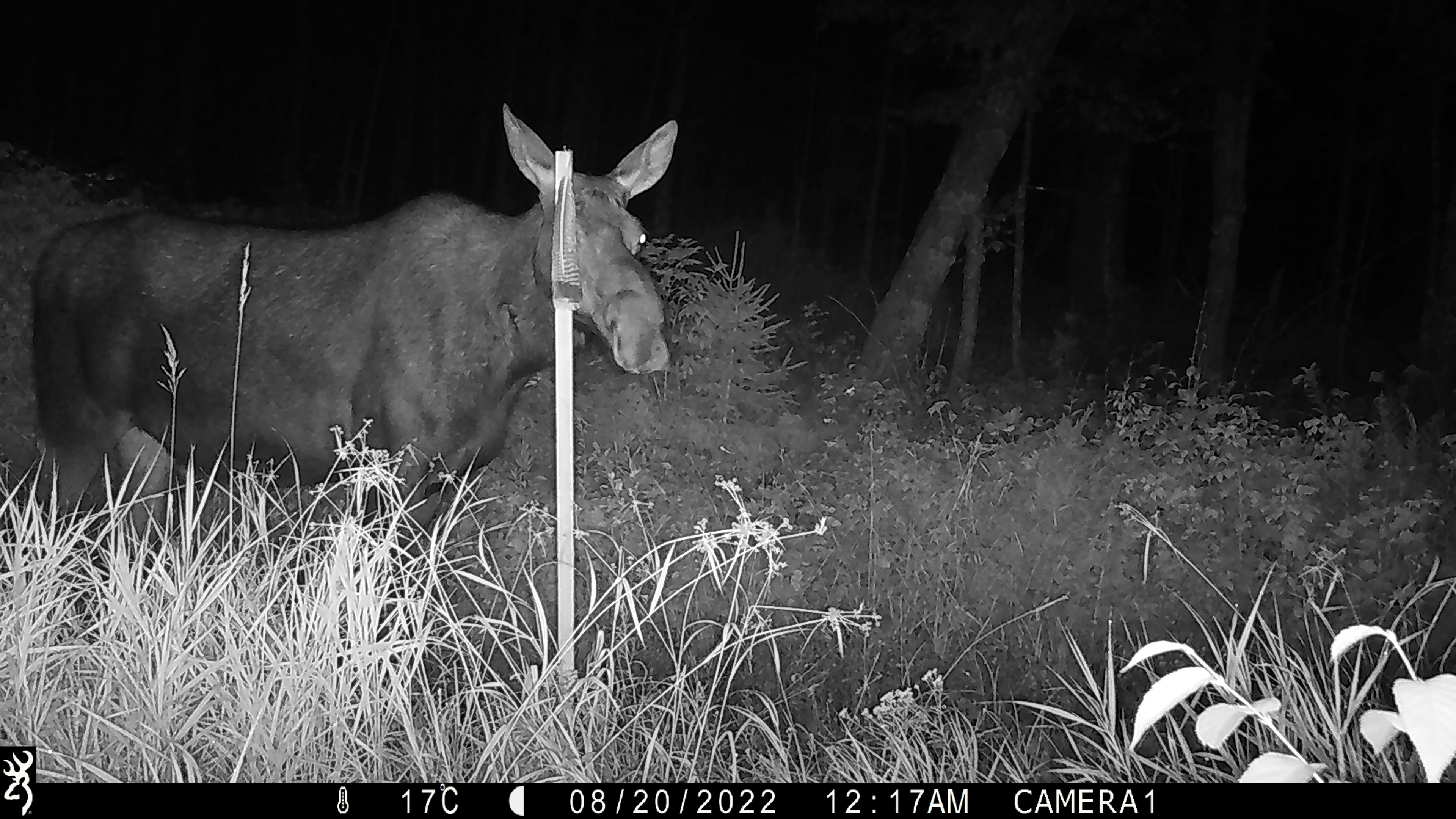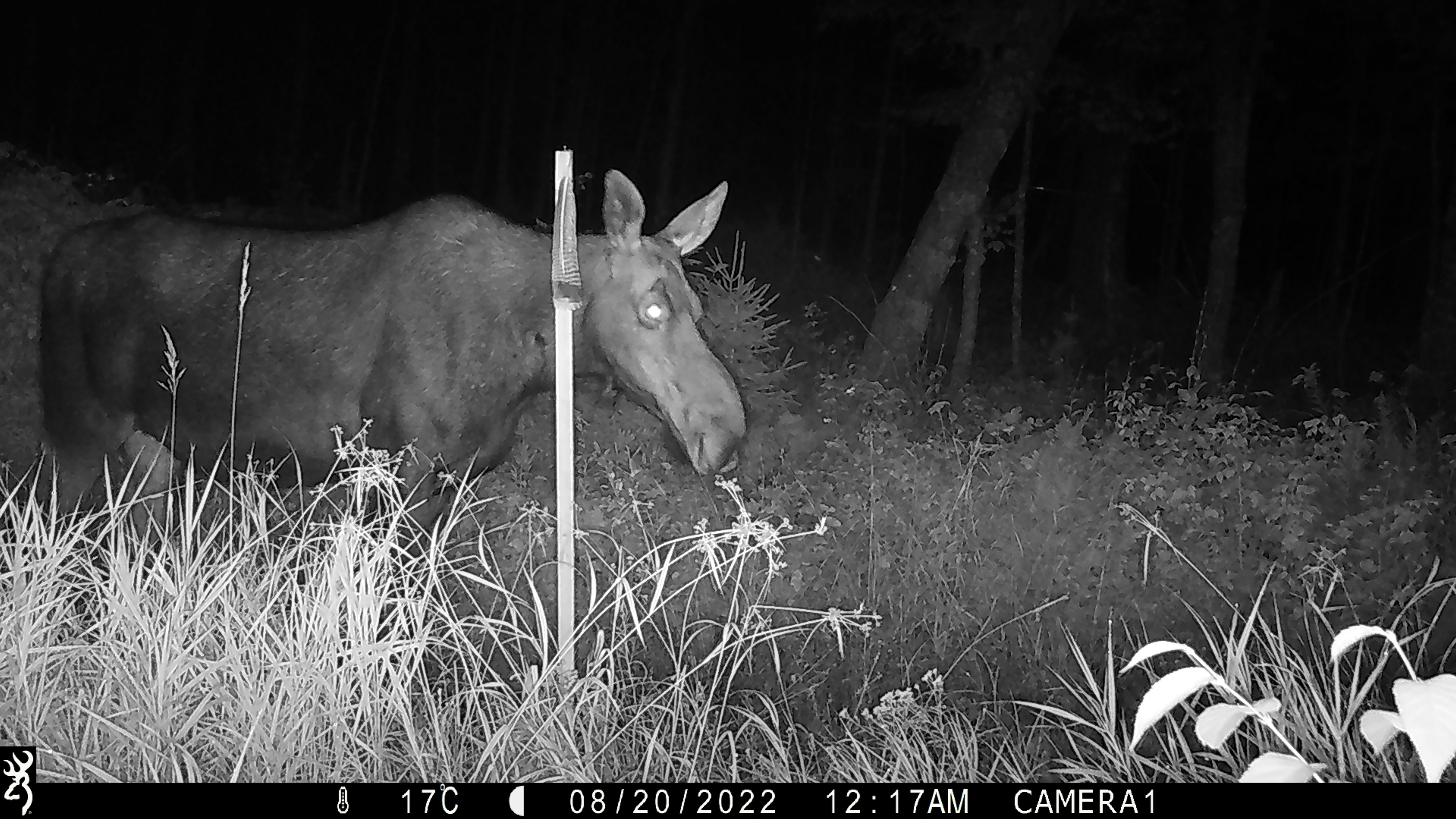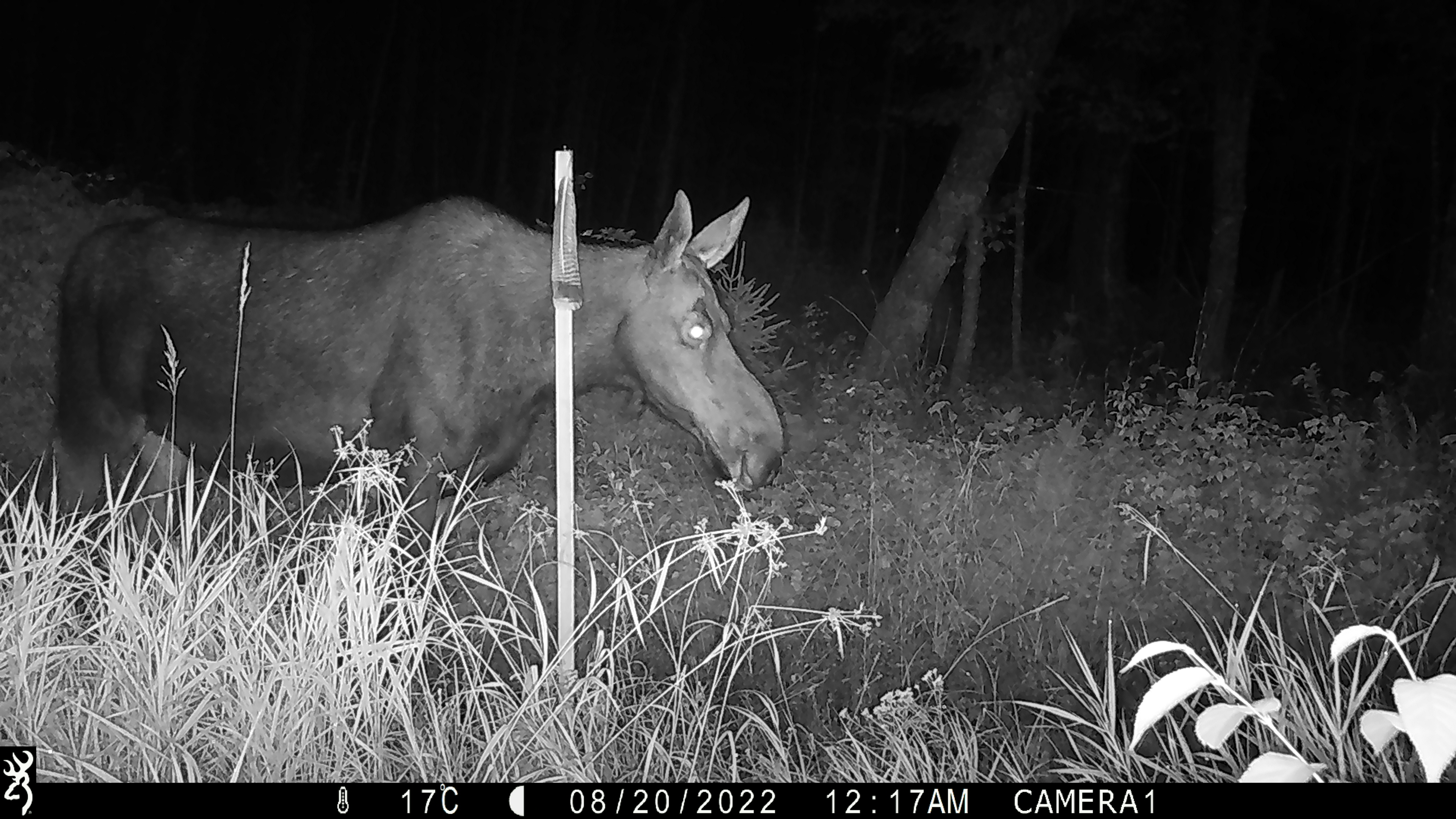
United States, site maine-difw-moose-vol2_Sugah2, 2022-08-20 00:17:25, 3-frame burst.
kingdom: Animalia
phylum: Chordata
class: Mammalia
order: Artiodactyla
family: Cervidae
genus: Alces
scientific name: Alces alces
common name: moose